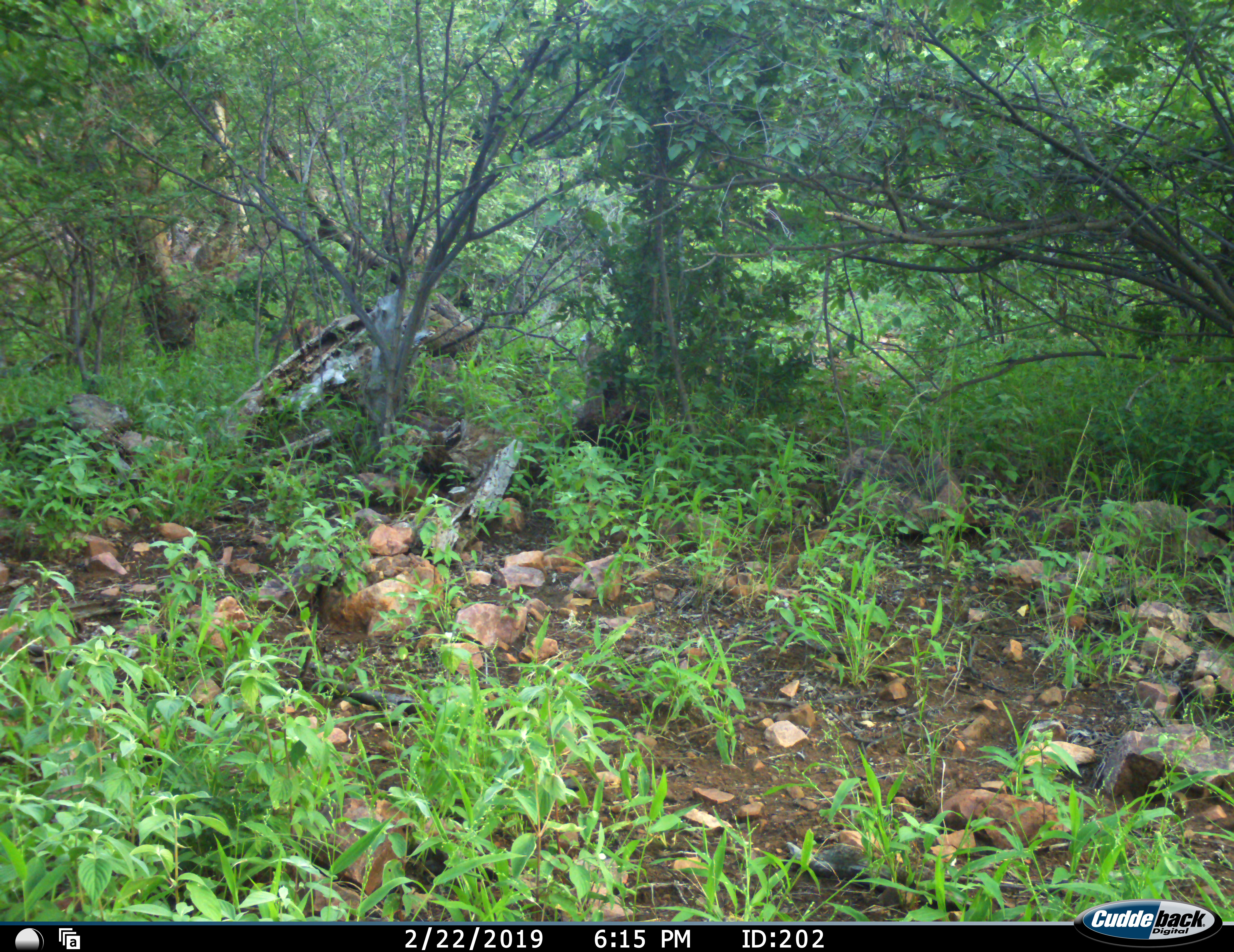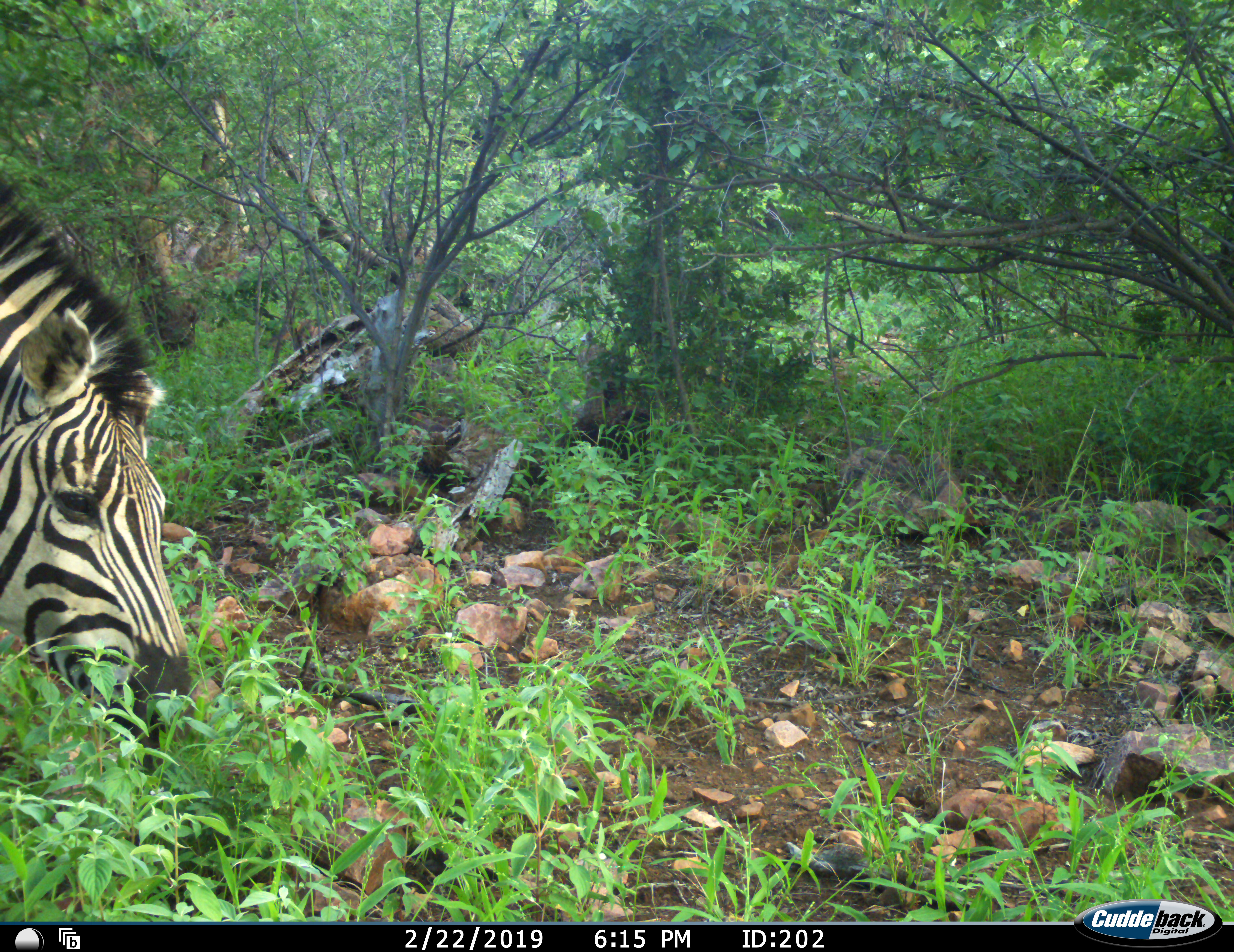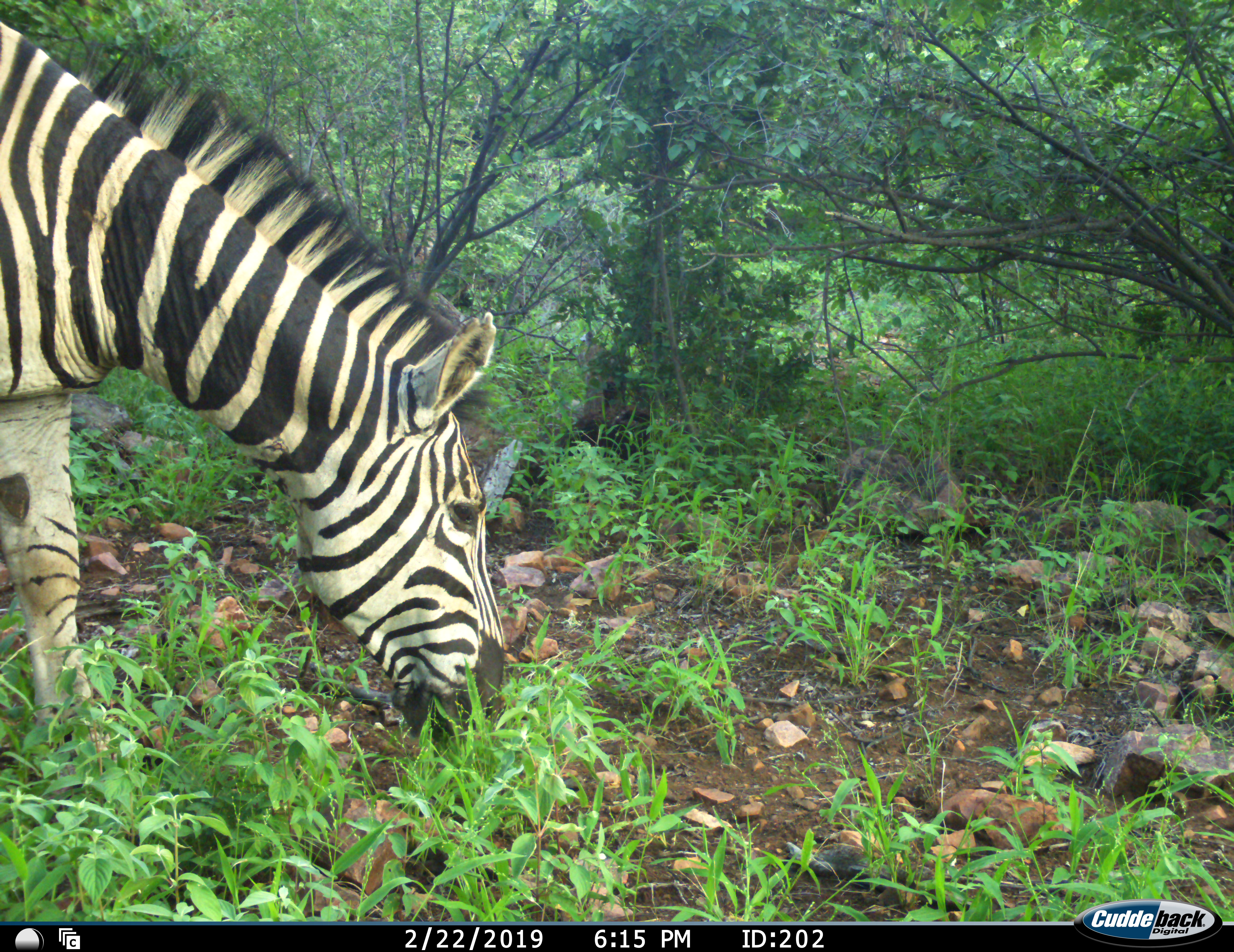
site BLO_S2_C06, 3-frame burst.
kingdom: Animalia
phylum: Chordata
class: Mammalia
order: Perissodactyla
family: Equidae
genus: Equus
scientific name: Equus quagga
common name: plains zebra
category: zebraplains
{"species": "zebraplains (plains zebra) (Equus quagga)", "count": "1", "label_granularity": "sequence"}